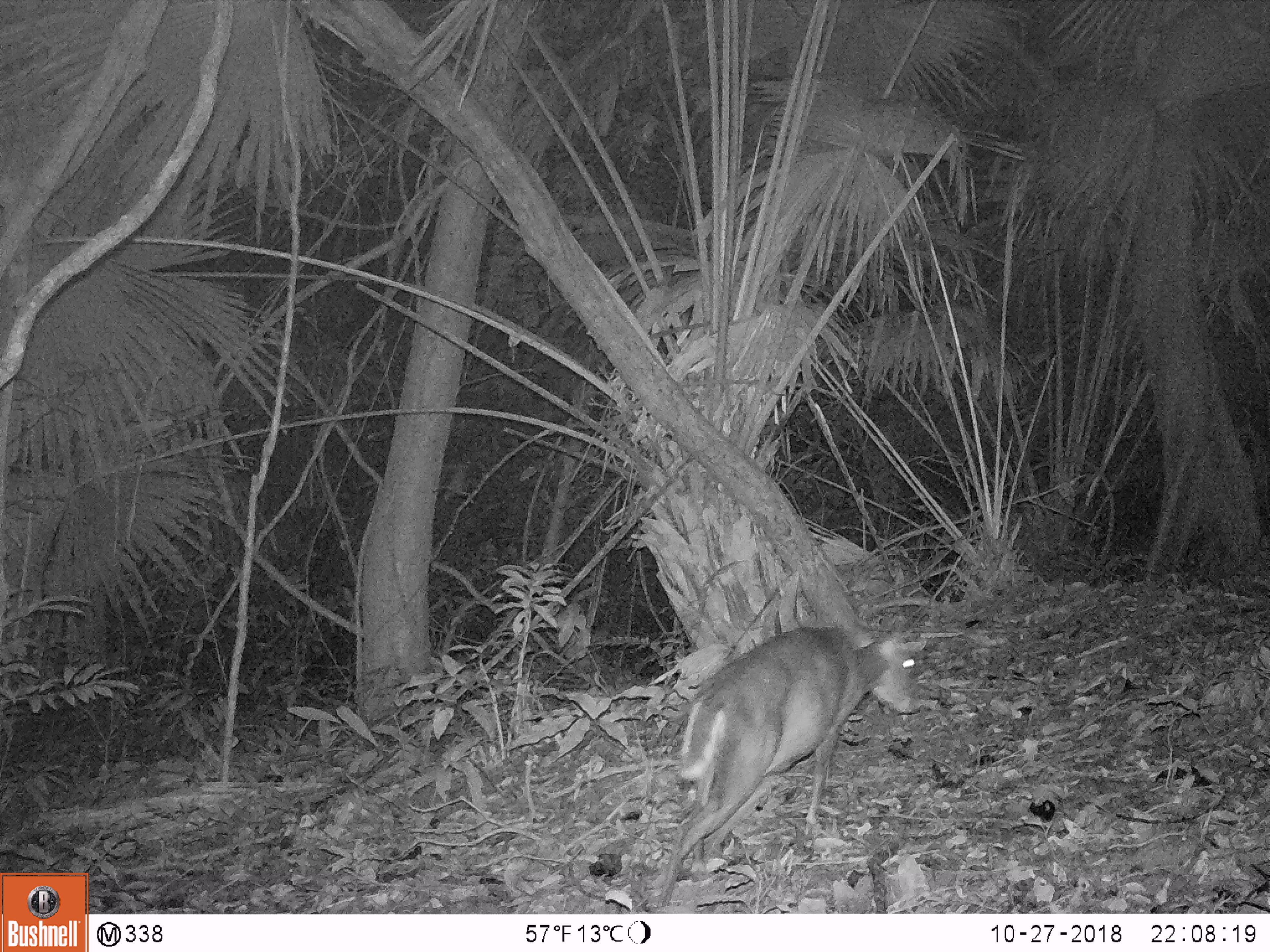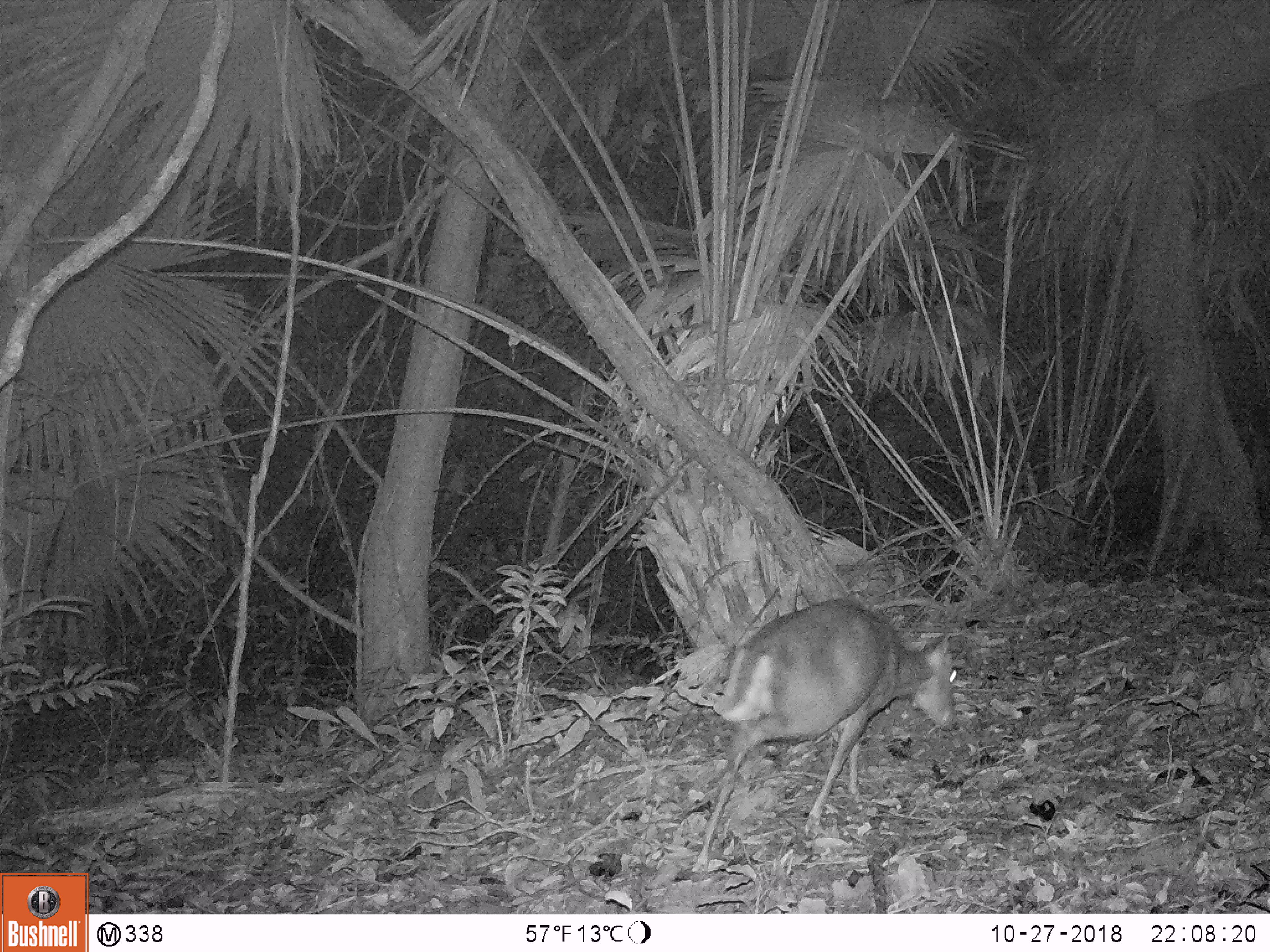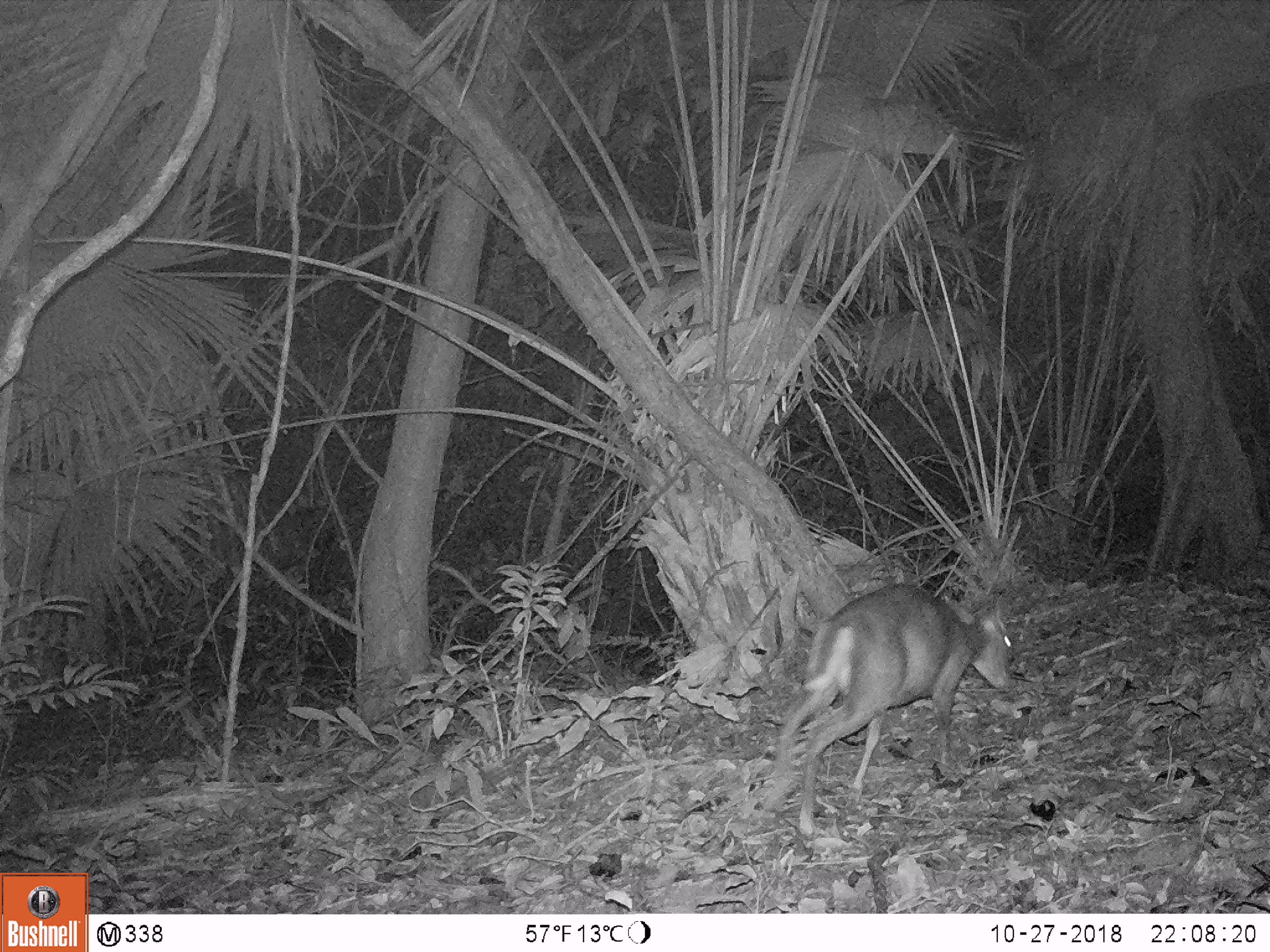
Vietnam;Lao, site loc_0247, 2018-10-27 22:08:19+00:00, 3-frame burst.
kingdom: Animalia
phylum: Chordata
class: Mammalia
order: Artiodactyla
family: Cervidae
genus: Muntiacus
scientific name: Muntiacus rooseveltorum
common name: roosevelt's muntjac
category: roosevelts muntjac group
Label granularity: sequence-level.